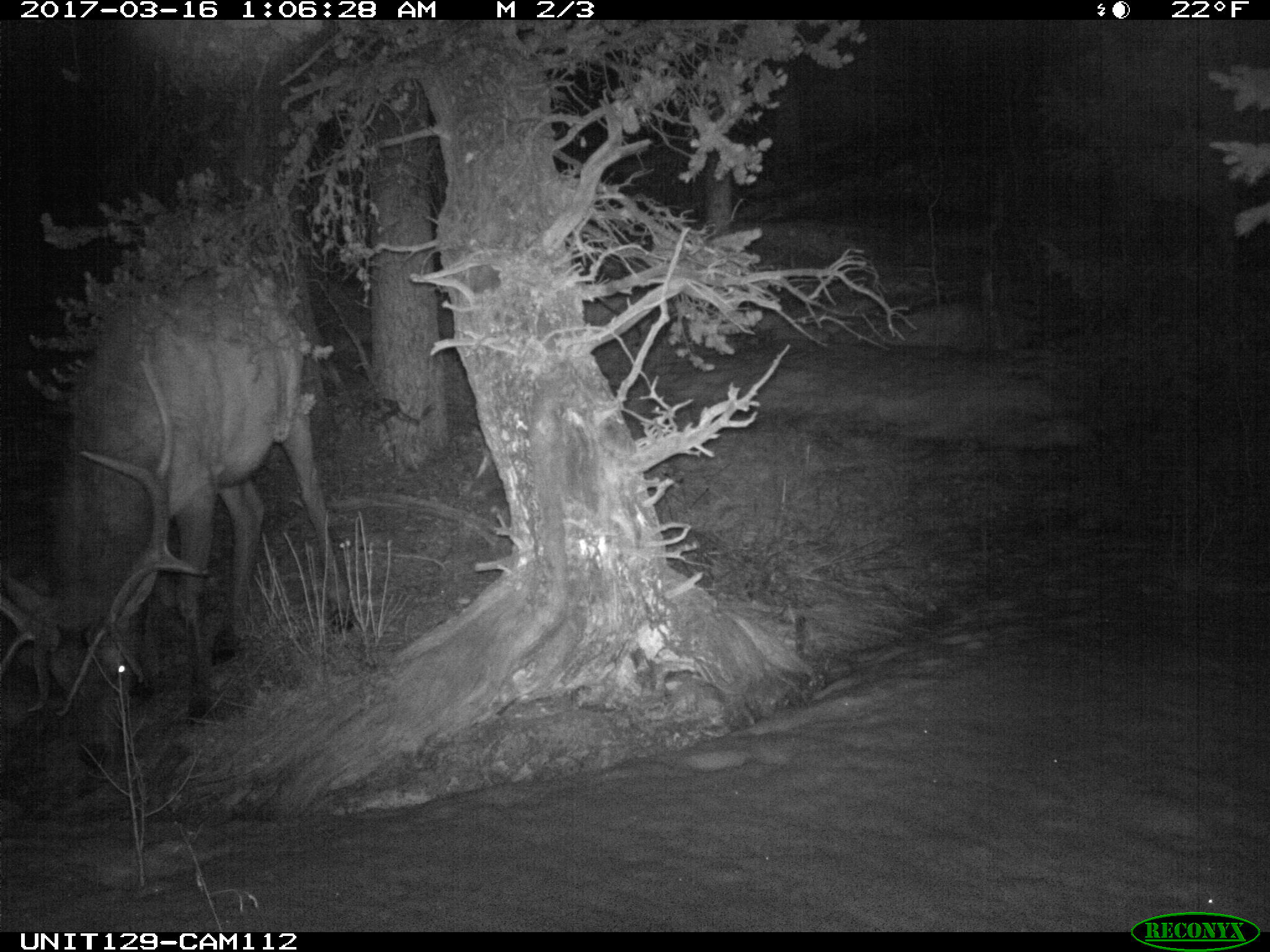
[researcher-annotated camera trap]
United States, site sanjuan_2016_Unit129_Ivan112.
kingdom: Animalia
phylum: Chordata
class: Mammalia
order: Artiodactyla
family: Cervidae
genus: Cervus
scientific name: Cervus elaphus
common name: red deer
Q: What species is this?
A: Cervus elaphus (red deer).